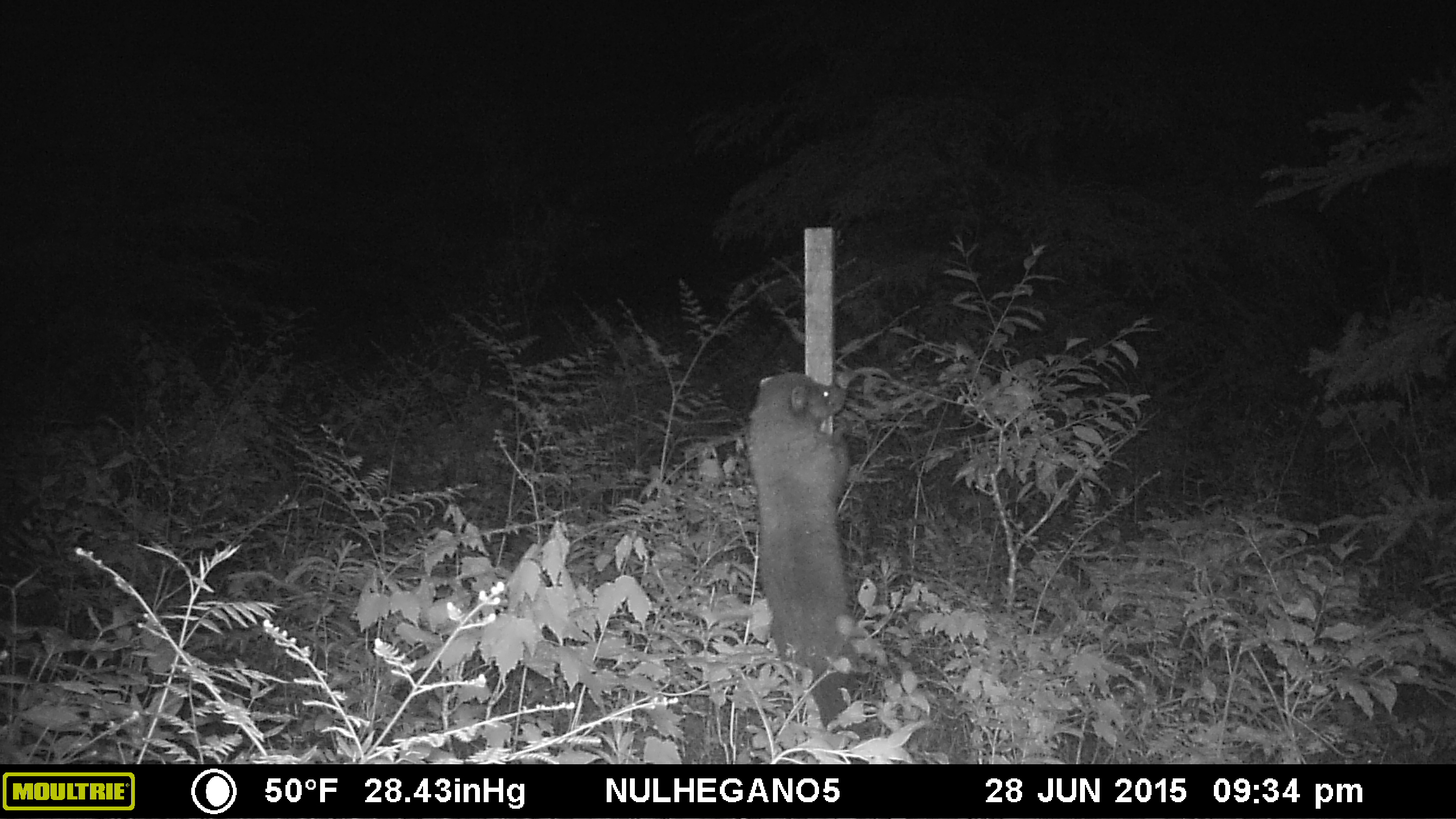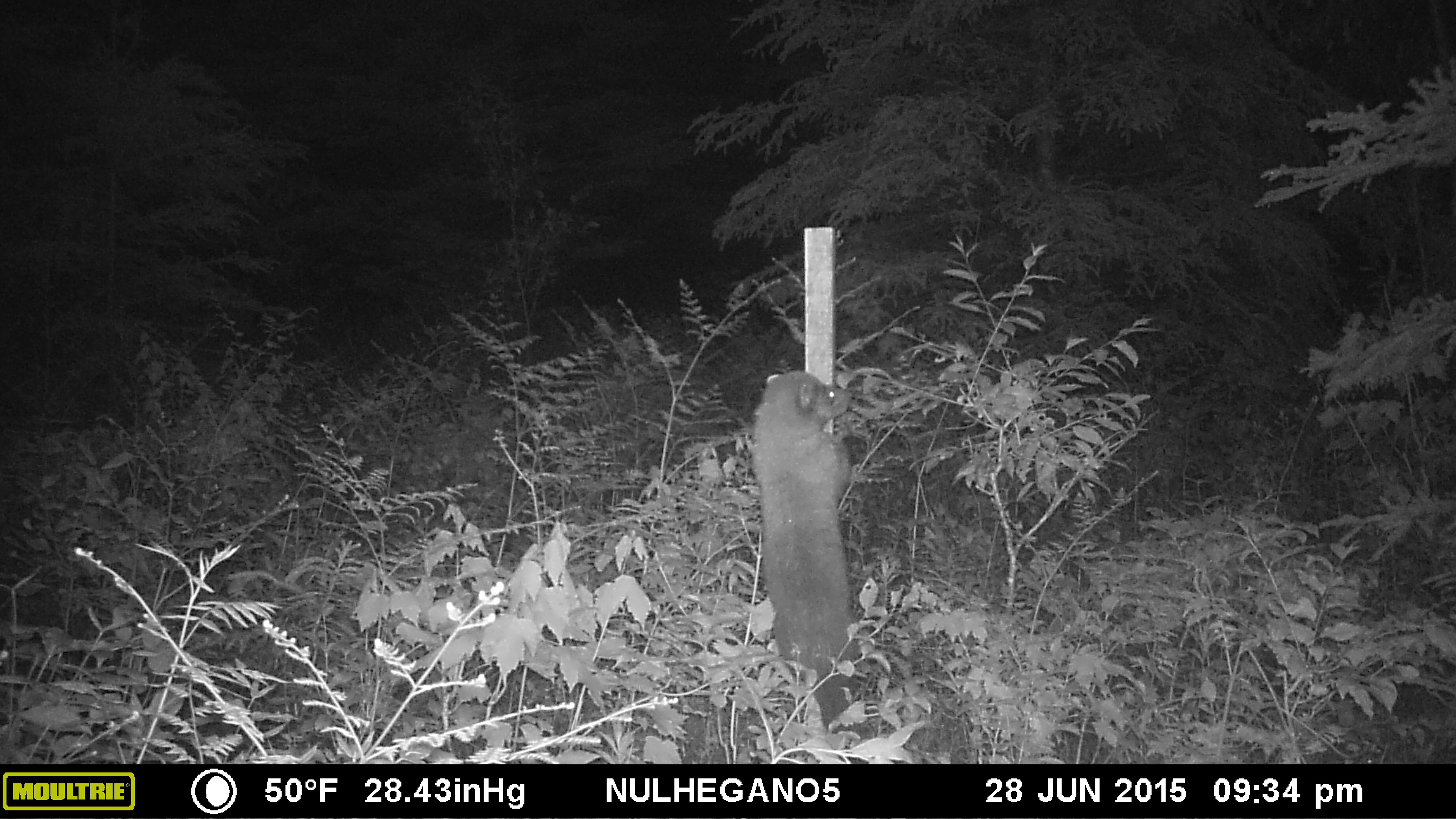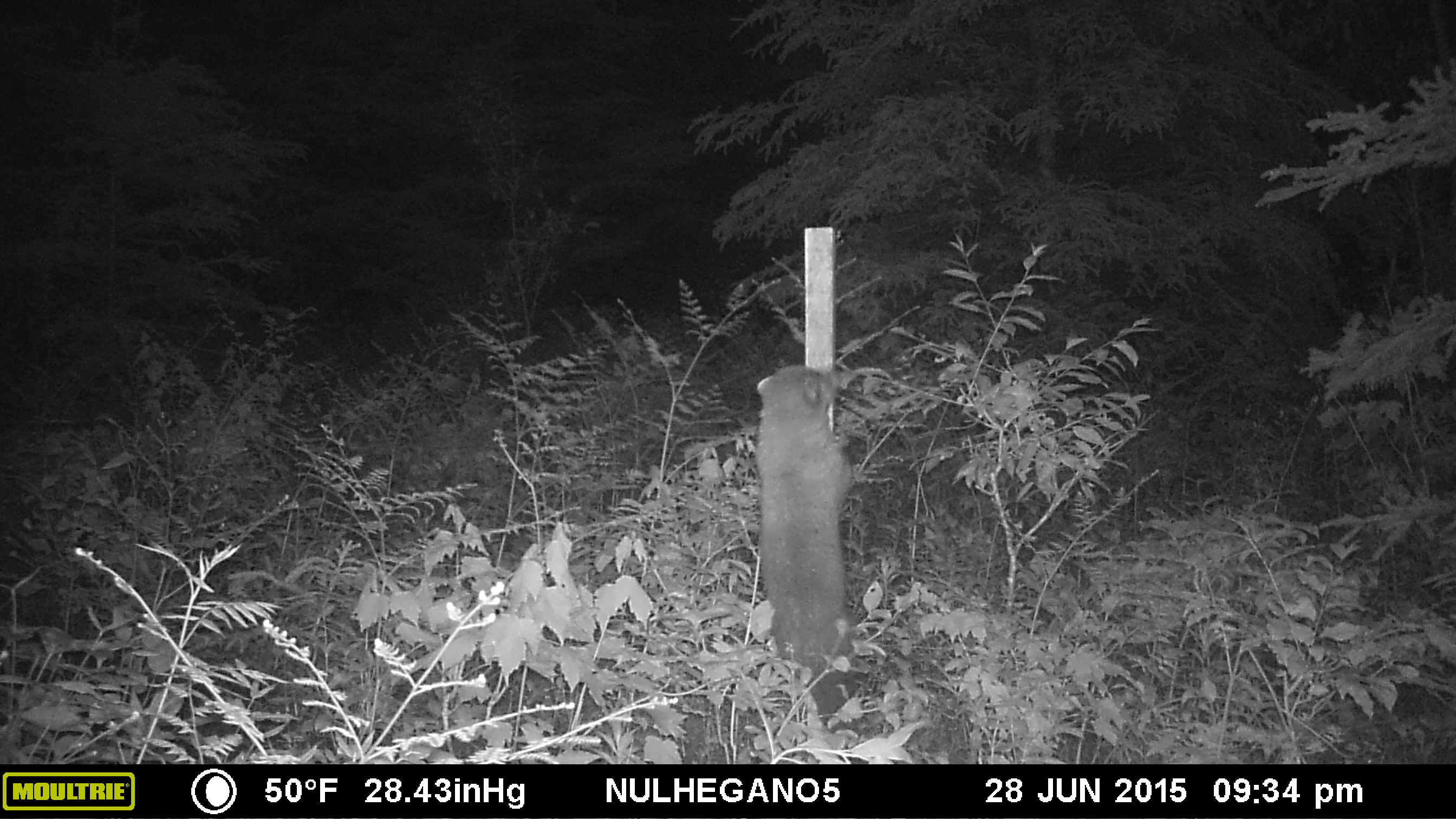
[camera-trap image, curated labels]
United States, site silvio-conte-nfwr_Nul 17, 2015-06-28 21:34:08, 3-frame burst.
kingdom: Animalia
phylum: Chordata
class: Mammalia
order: Carnivora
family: Mustelidae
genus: Pekania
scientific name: Pekania pennanti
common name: fisher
Fisher (Pekania pennanti).